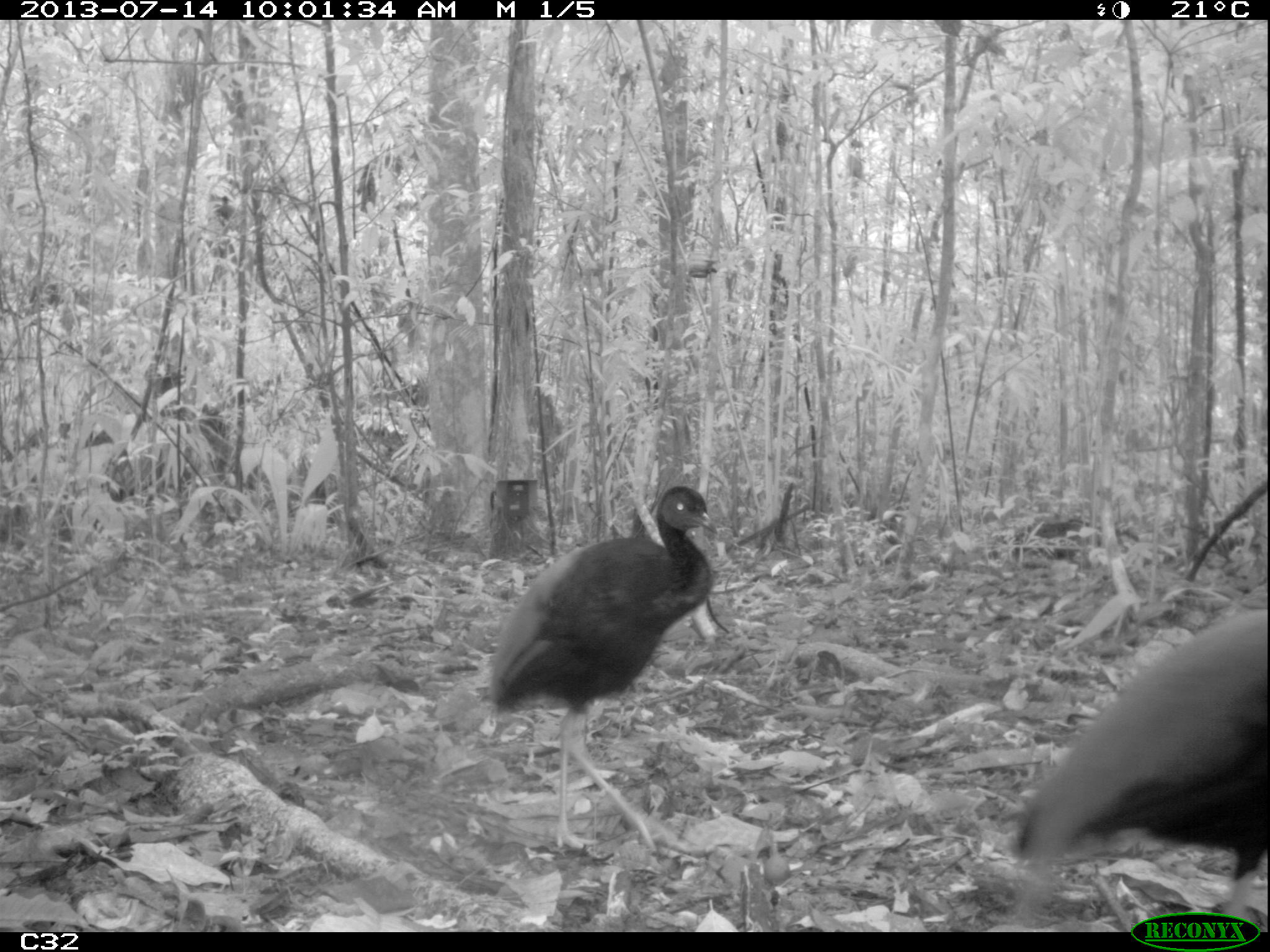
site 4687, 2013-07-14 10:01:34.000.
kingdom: Animalia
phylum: Chordata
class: Aves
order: Gruiformes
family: Psophiidae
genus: Psophia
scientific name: Psophia crepitans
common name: gray-winged trumpeter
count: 3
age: adult